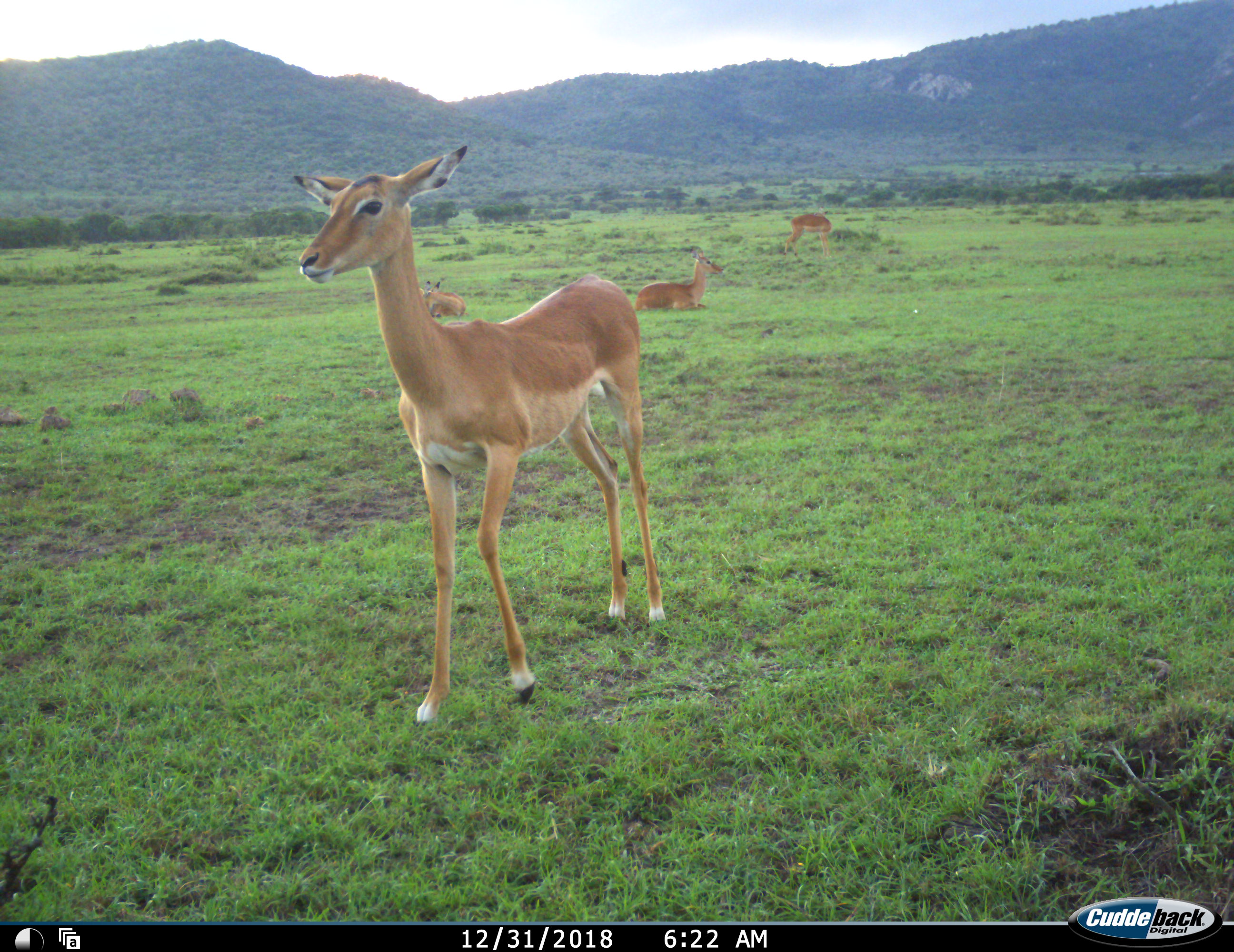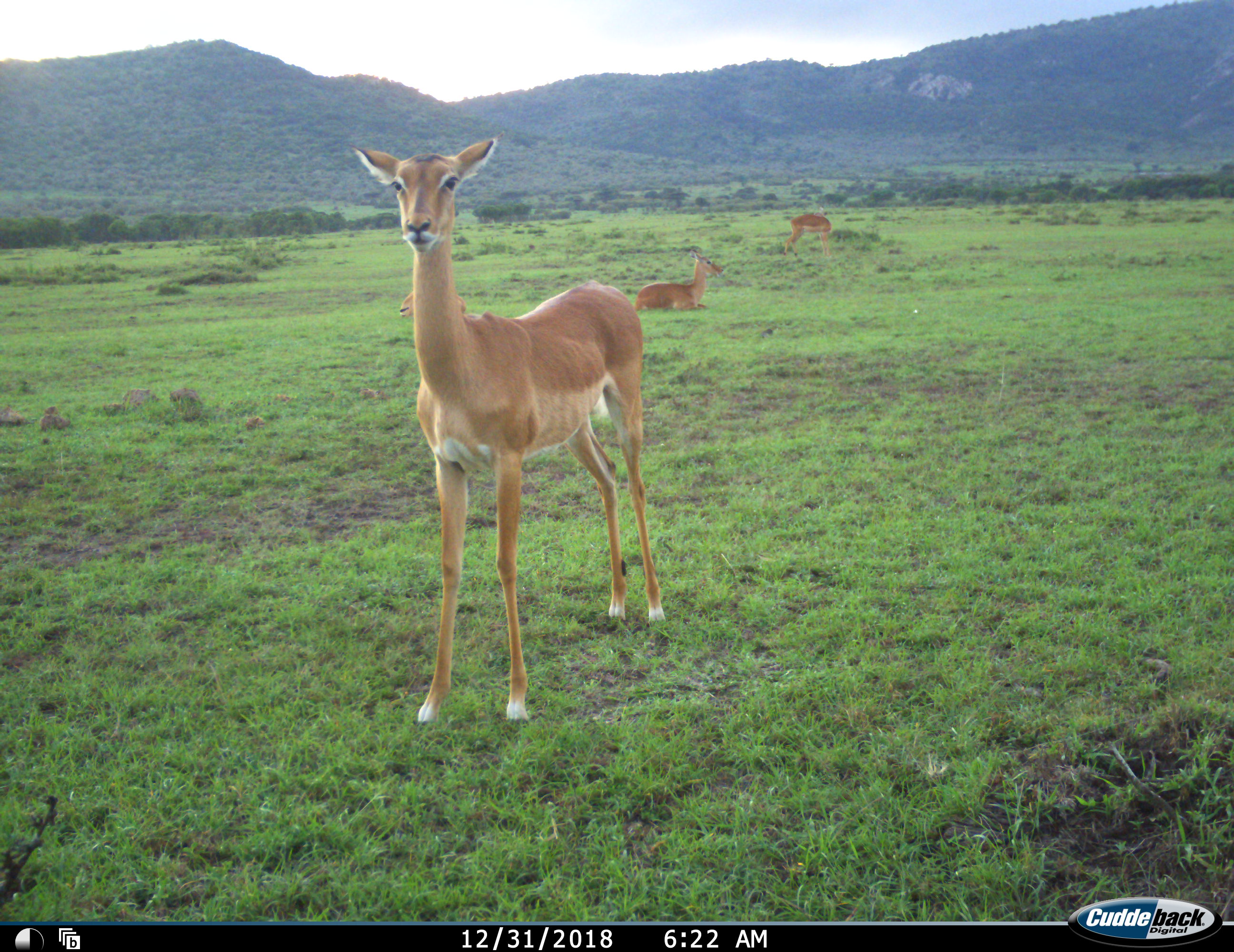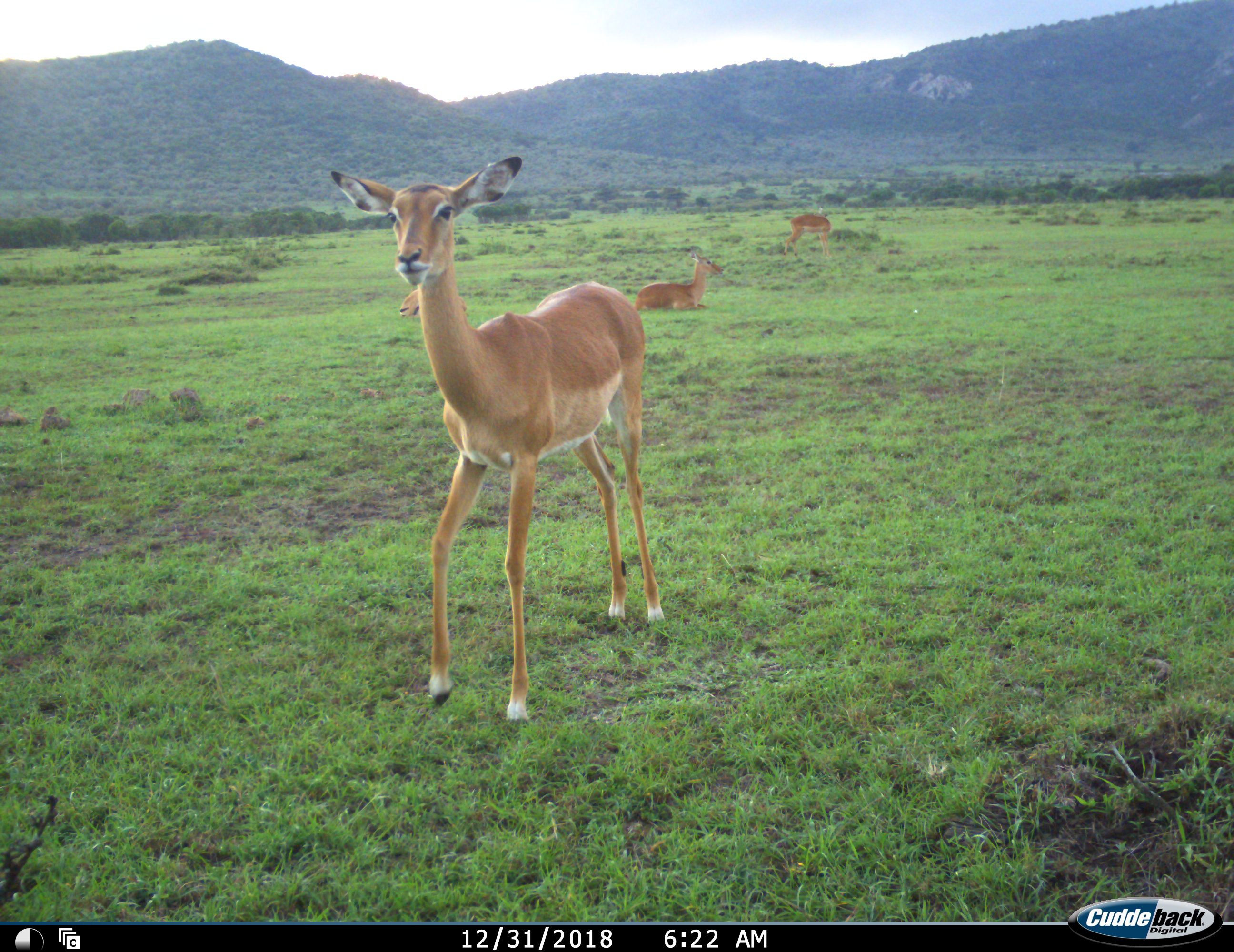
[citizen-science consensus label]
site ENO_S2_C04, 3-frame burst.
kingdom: Animalia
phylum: Chordata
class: Mammalia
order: Artiodactyla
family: Bovidae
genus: Aepyceros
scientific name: Aepyceros melampus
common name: impala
Impala (Aepyceros melampus), count 4. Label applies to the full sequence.